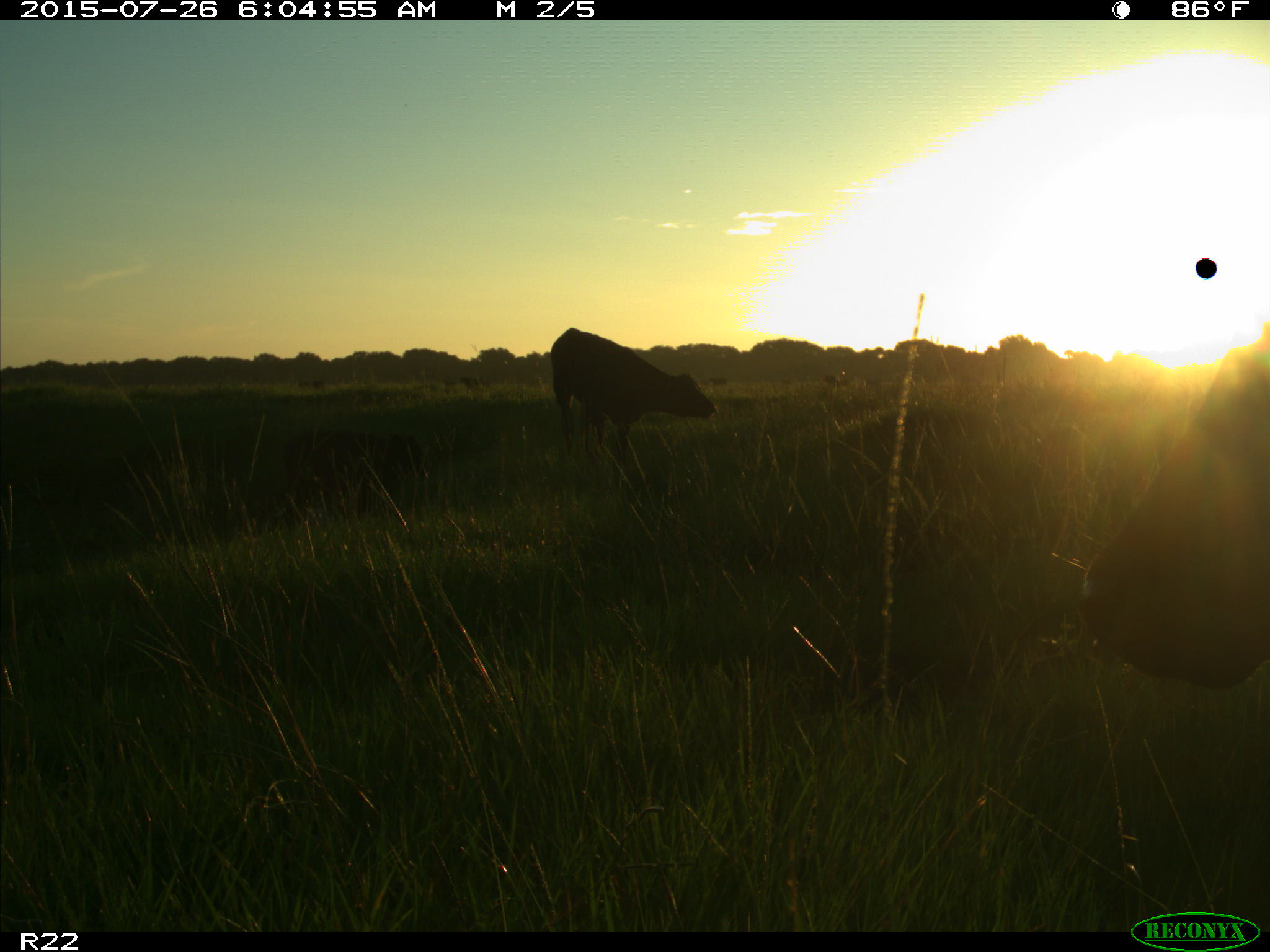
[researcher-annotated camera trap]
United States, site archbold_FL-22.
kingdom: Animalia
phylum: Chordata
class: Mammalia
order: Artiodactyla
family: Bovidae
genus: Bos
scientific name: Bos taurus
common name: domestic cow